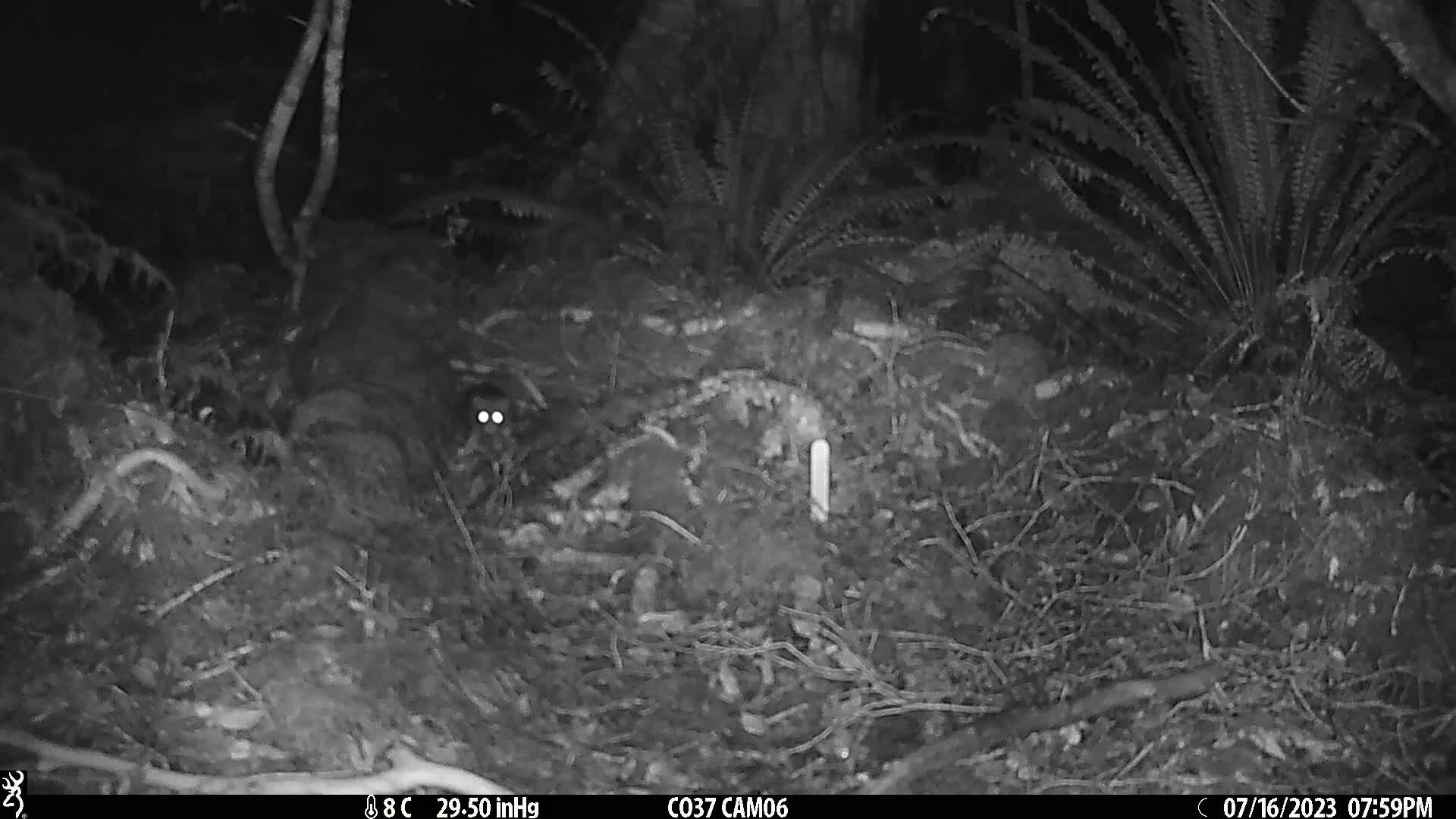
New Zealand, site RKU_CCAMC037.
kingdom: Animalia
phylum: Chordata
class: Mammalia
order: Rodentia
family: Muridae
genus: Rattus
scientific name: Rattus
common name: rat